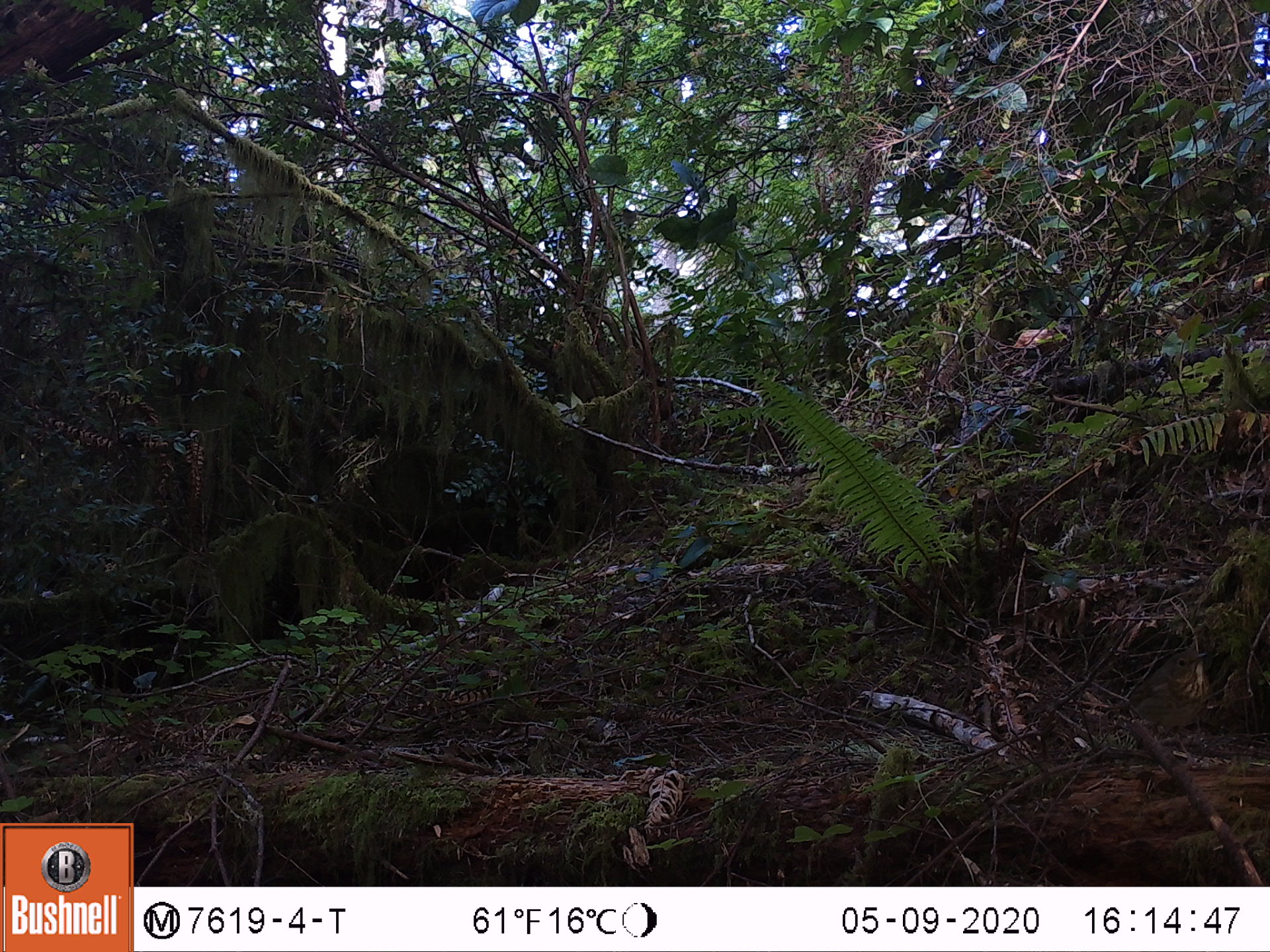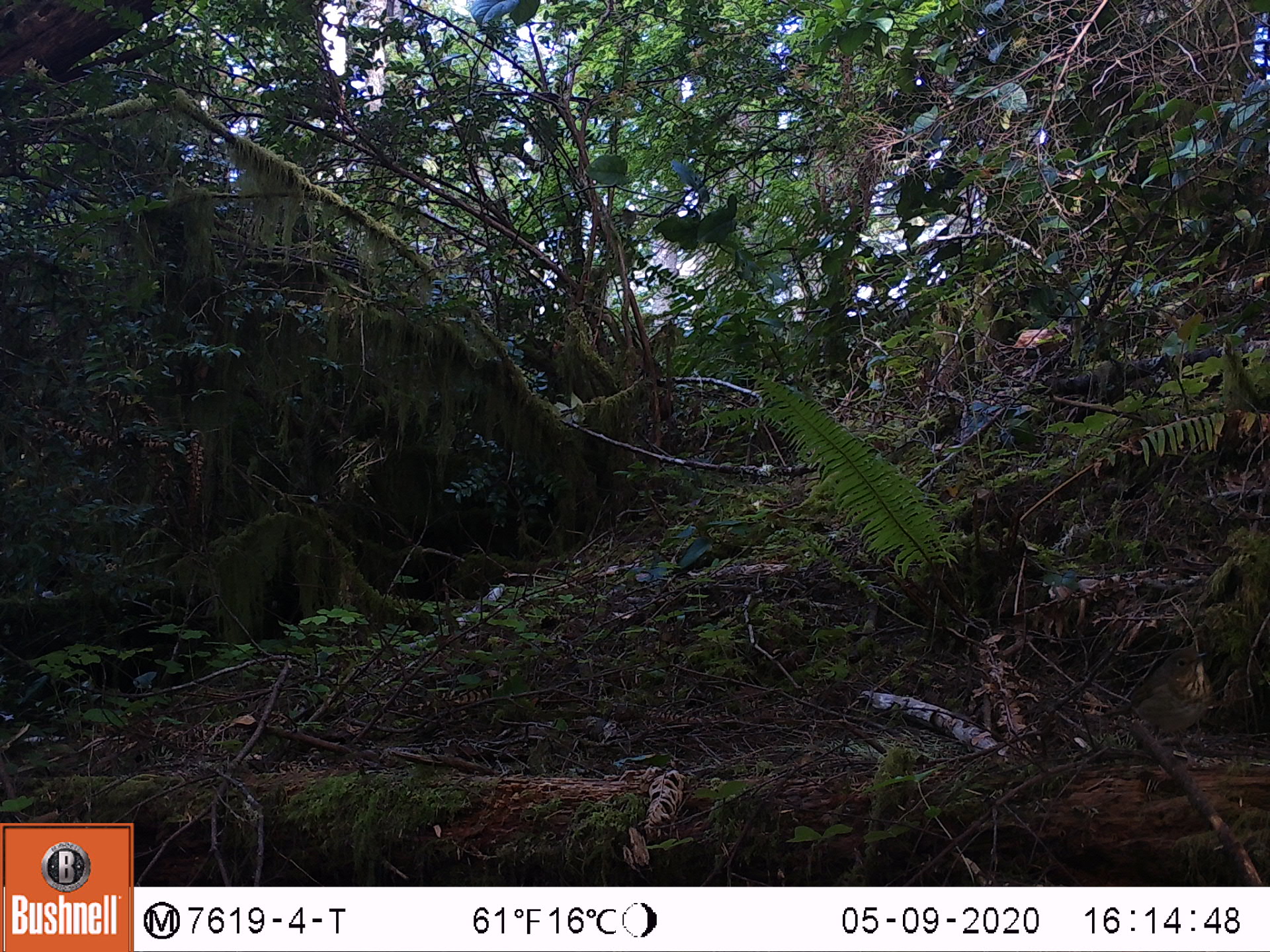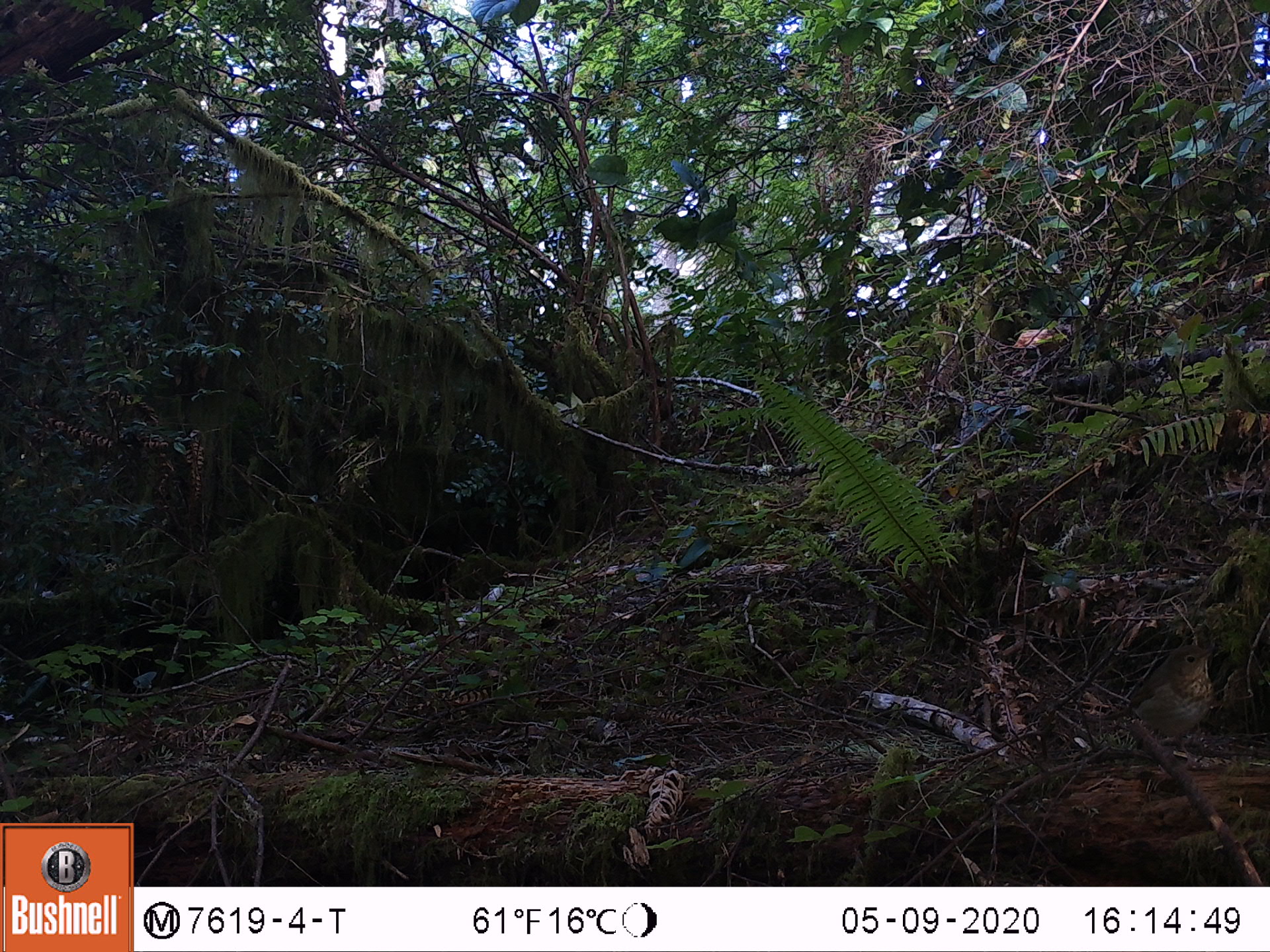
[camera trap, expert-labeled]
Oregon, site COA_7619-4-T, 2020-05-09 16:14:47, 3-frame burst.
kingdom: Animalia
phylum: Chordata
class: Aves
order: Passeriformes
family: Turdidae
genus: Catharus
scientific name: Catharus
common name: brown thrushes and nightingale-thrushes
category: catharus species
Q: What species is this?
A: Catharus species (brown thrushes and nightingale-thrushes) (Catharus).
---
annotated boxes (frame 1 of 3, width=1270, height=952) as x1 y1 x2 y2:
catharus species: 1104 644 1217 755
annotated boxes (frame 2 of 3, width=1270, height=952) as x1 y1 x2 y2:
catharus species: 1094 641 1216 768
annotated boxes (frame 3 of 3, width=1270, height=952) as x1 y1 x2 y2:
catharus species: 1099 642 1223 767